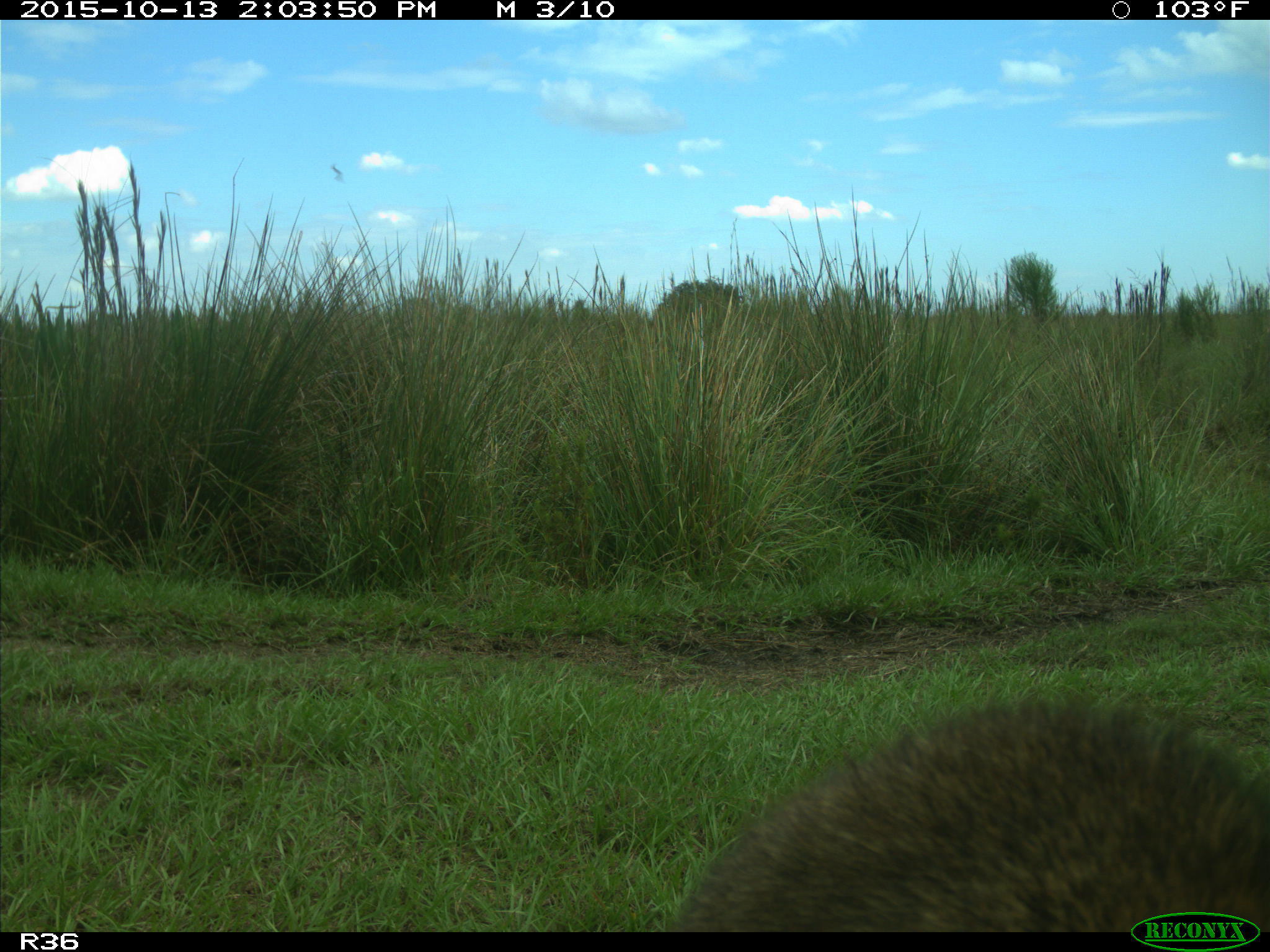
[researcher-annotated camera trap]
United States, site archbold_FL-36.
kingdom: Animalia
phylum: Chordata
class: Mammalia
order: Carnivora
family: Procyonidae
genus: Procyon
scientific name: Procyon lotor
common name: common raccoon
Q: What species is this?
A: Procyon lotor (common raccoon).